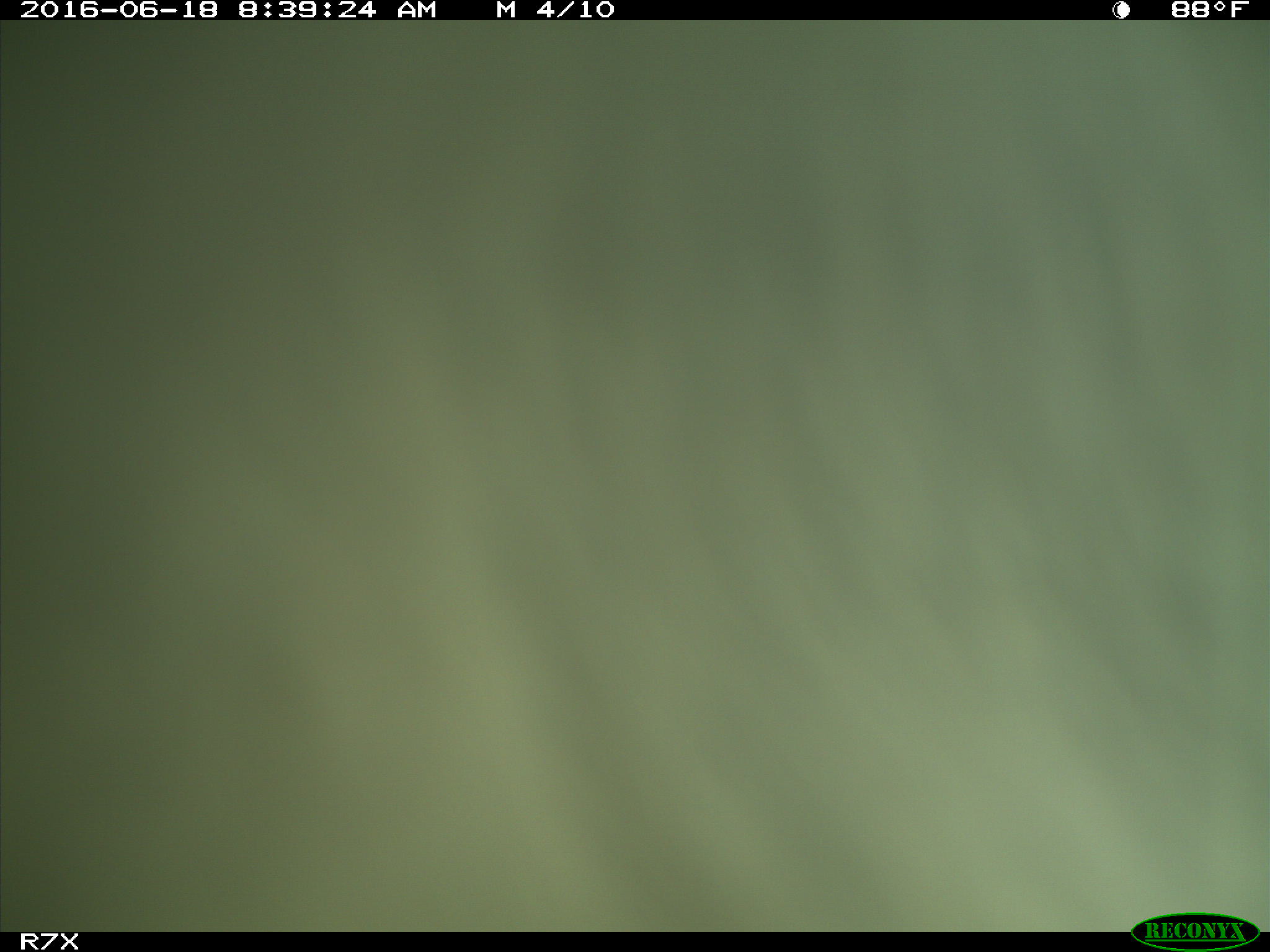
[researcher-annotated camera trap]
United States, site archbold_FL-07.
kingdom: Animalia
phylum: Chordata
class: Mammalia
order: Artiodactyla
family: Bovidae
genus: Bos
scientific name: Bos taurus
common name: domestic cow